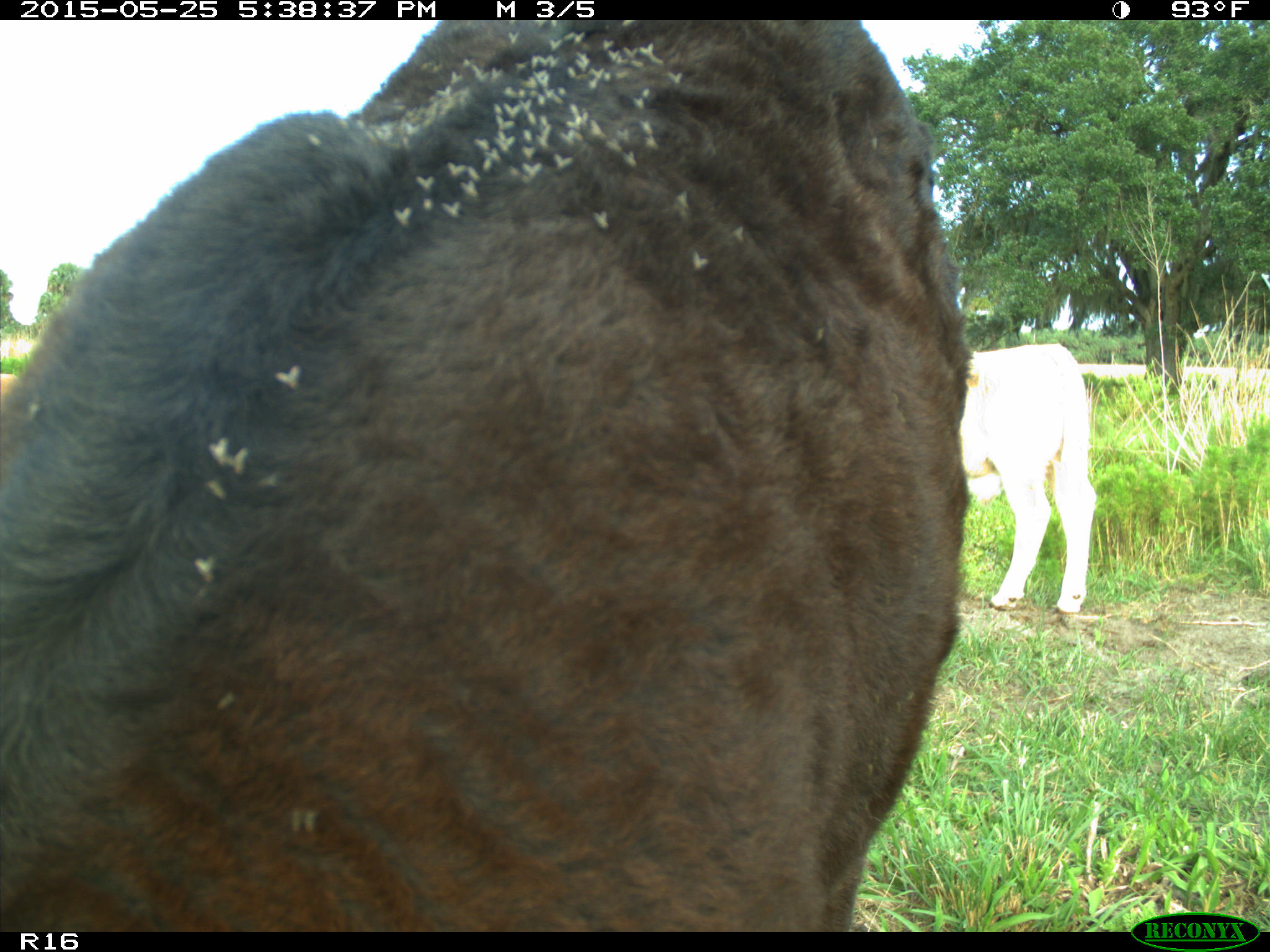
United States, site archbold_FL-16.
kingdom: Animalia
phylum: Chordata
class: Mammalia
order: Artiodactyla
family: Bovidae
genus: Bos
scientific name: Bos taurus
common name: domestic cow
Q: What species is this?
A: Bos taurus (domestic cow).